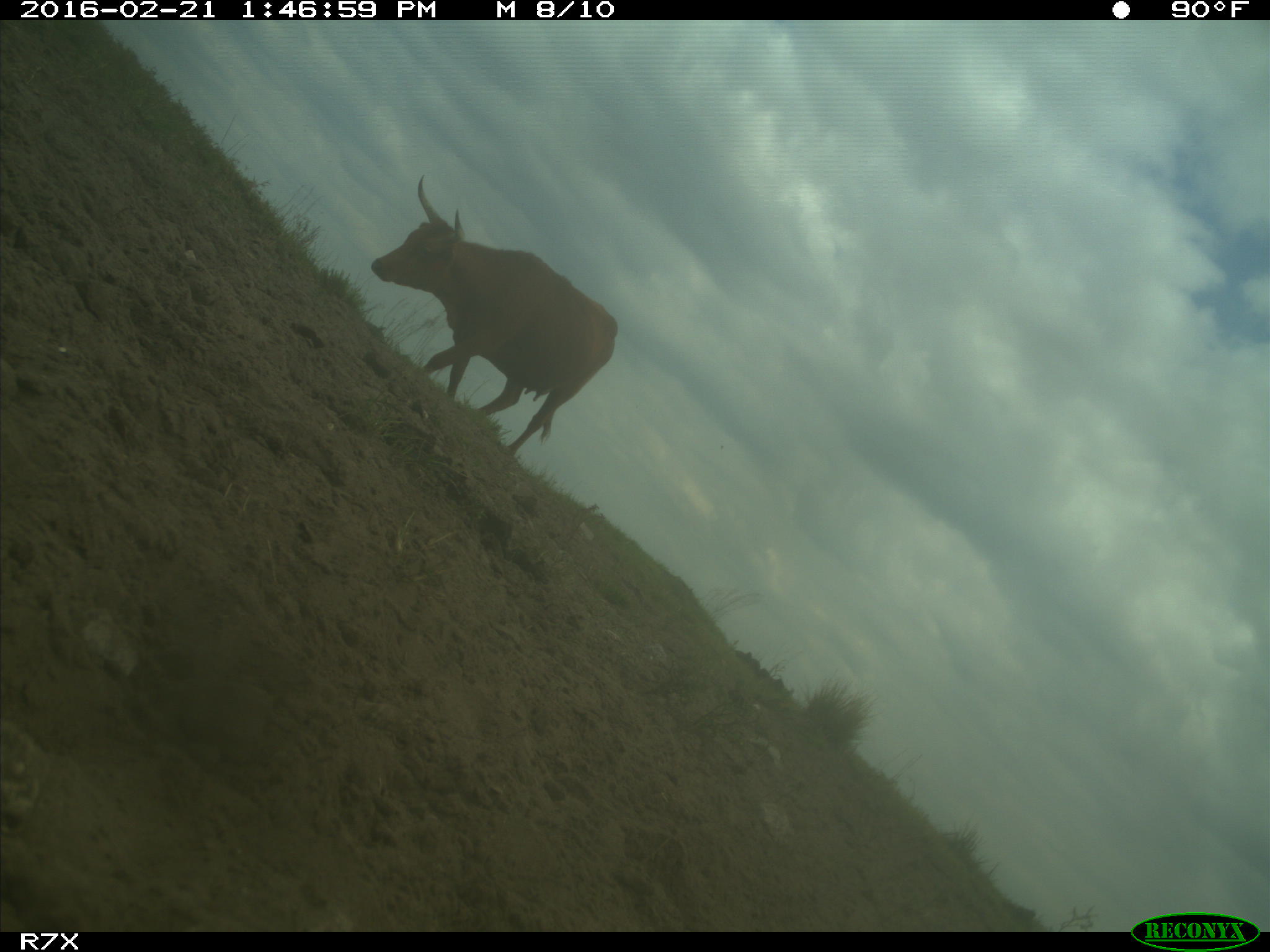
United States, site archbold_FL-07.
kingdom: Animalia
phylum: Chordata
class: Mammalia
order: Artiodactyla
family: Bovidae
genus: Bos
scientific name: Bos taurus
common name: domestic cow